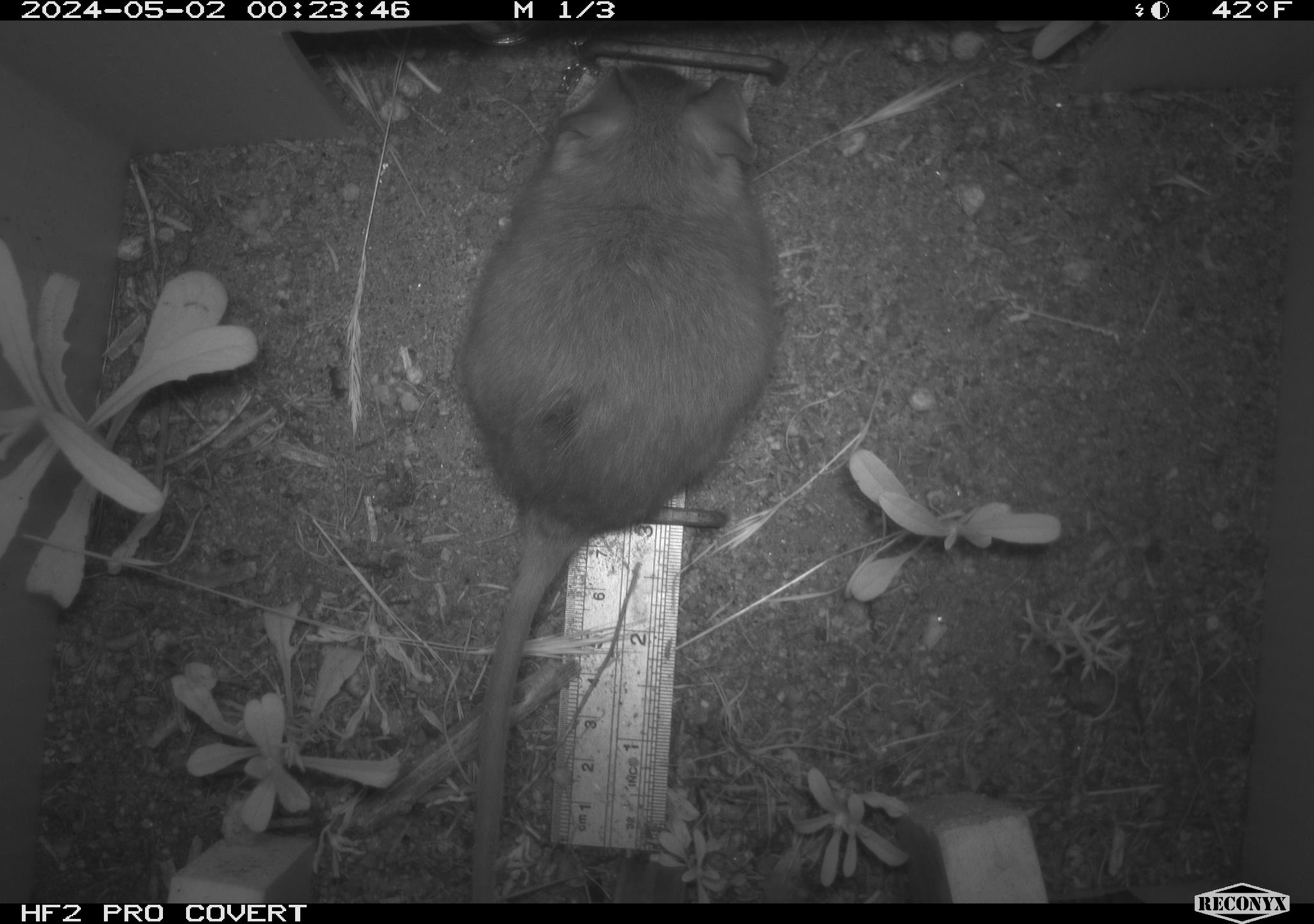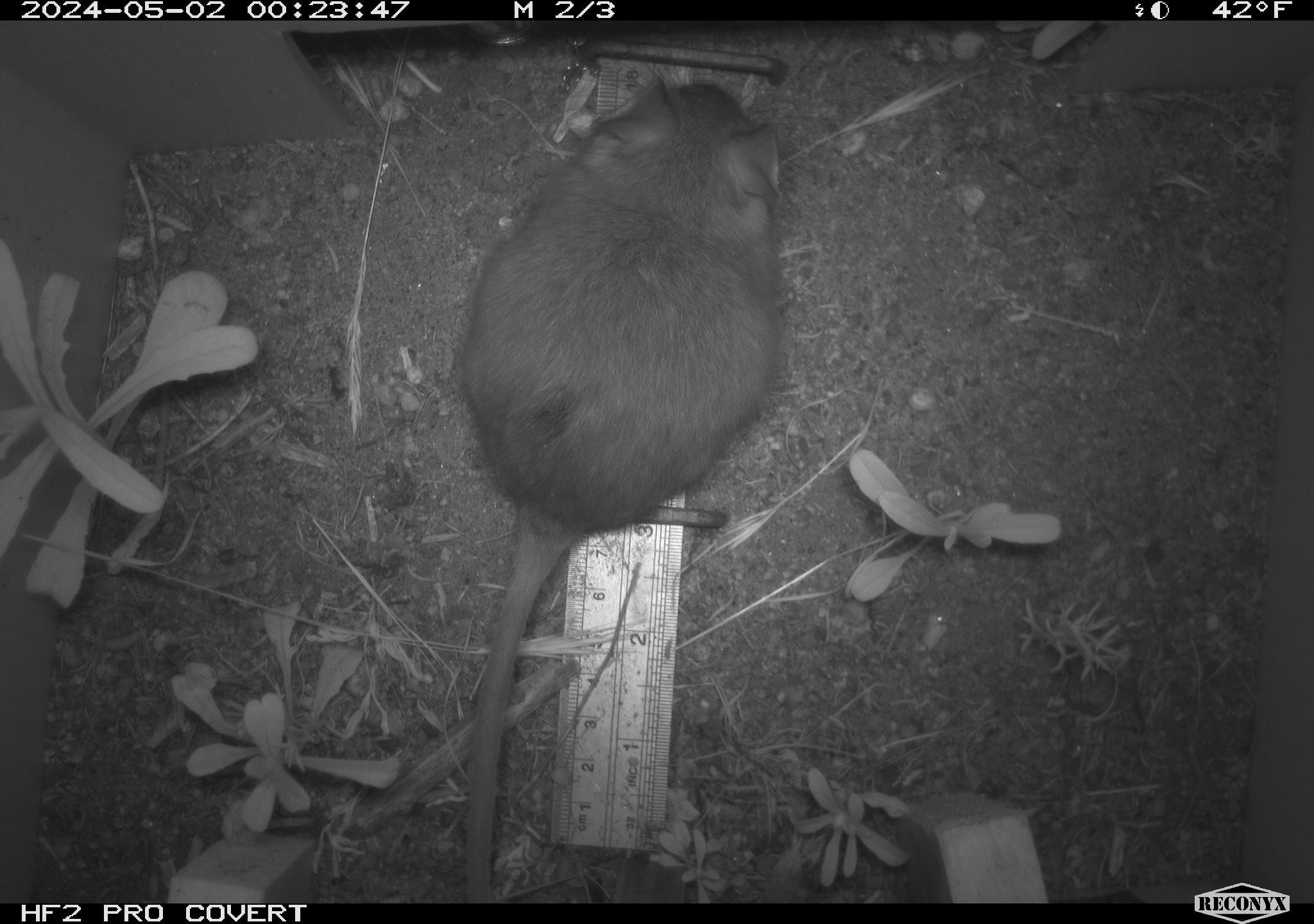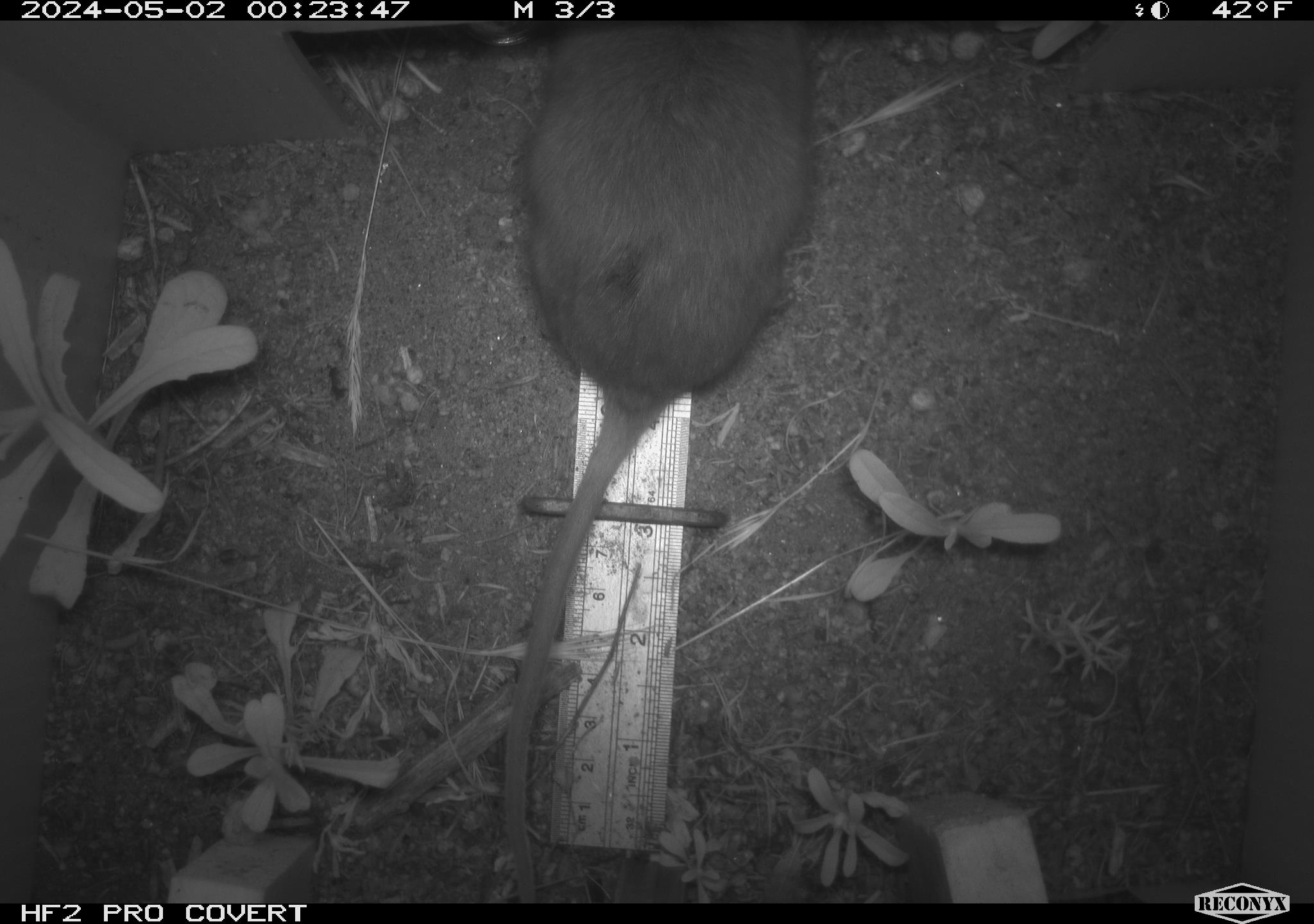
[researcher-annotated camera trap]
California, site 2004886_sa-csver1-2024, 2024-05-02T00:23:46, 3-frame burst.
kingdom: Animalia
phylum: Chordata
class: Mammalia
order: Rodentia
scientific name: Rodentia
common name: rodent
Rodent (Rodentia).